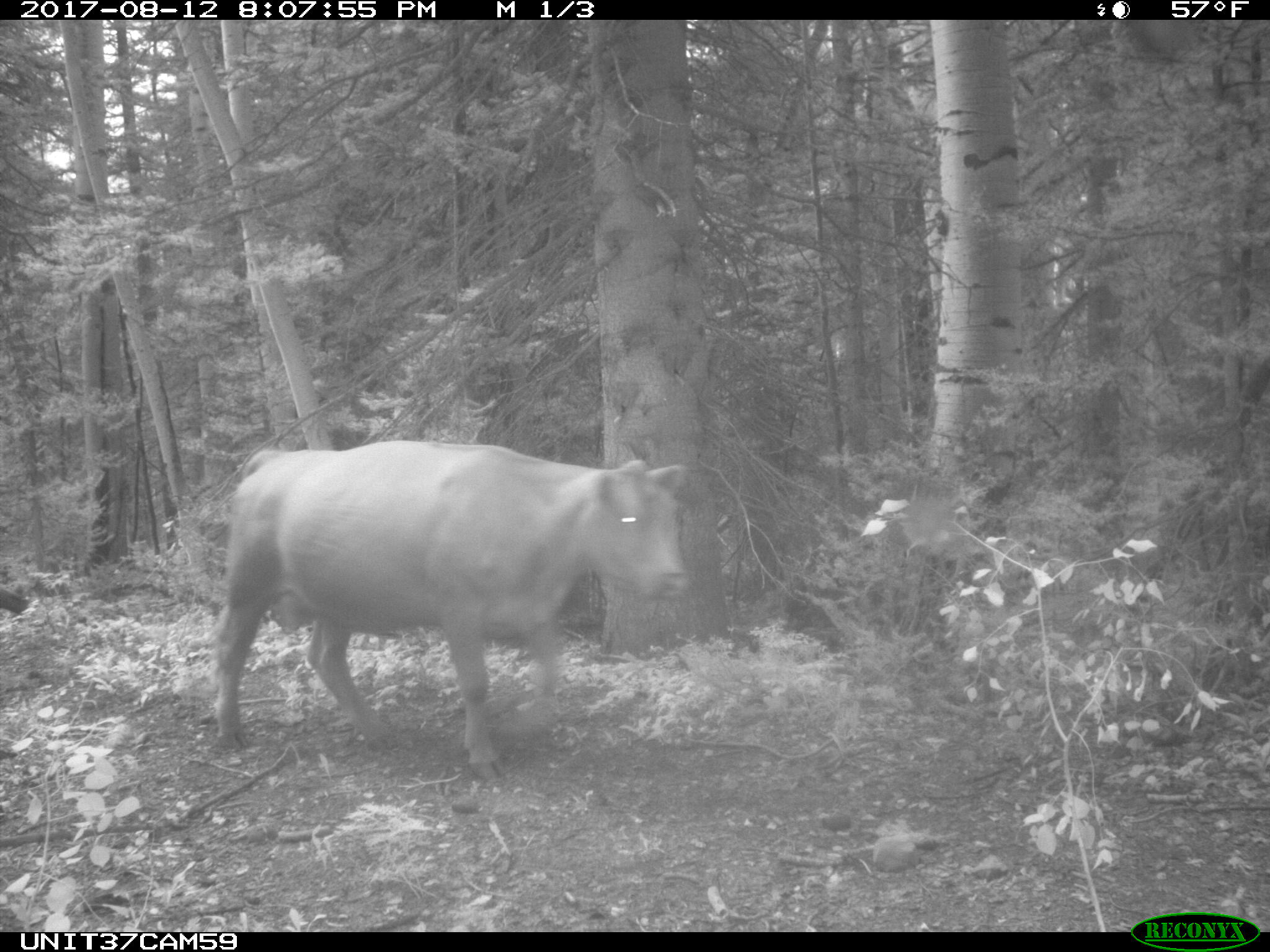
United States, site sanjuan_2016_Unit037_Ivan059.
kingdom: Animalia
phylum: Chordata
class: Mammalia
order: Artiodactyla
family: Bovidae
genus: Bos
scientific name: Bos taurus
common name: domestic cow